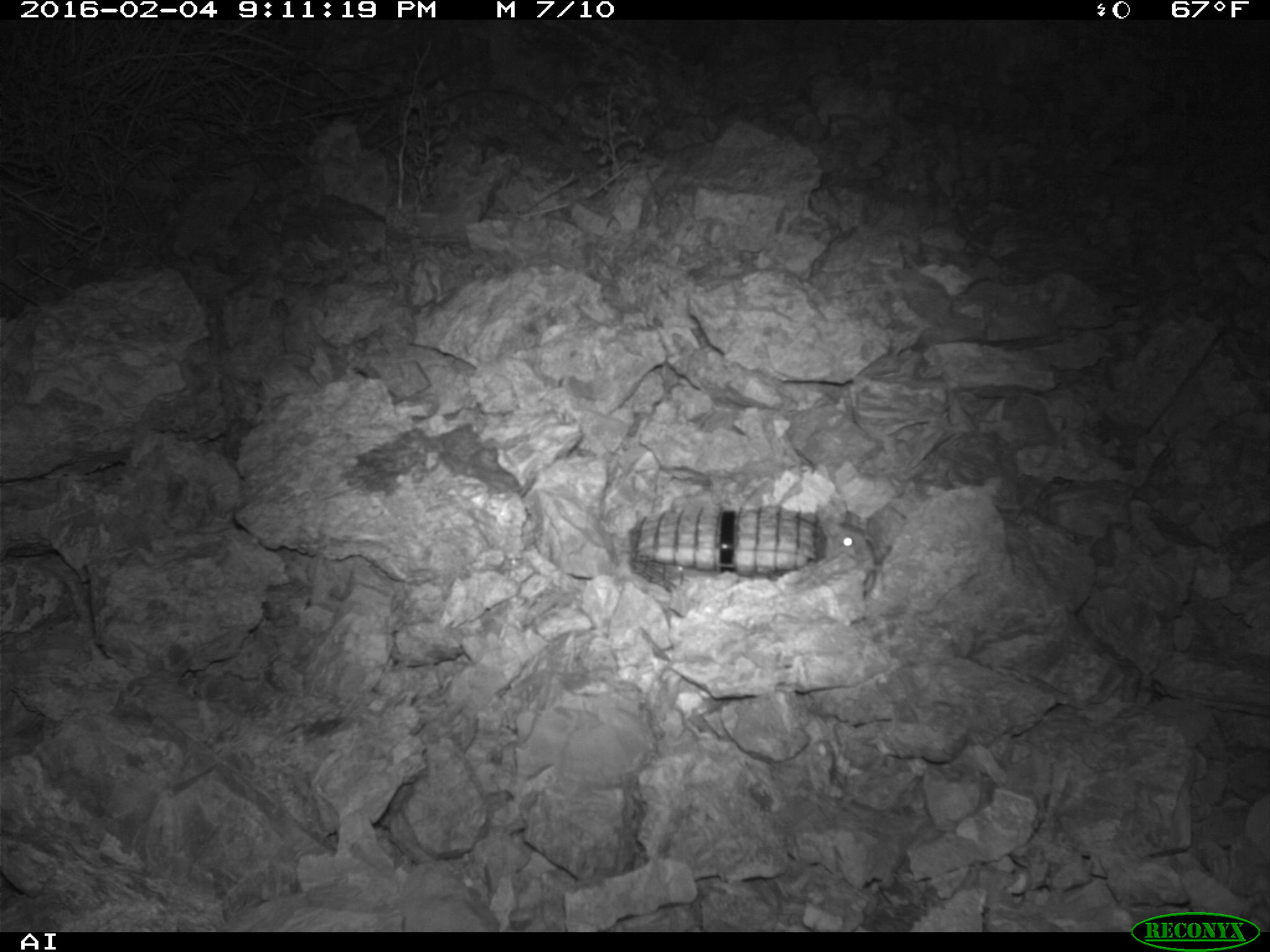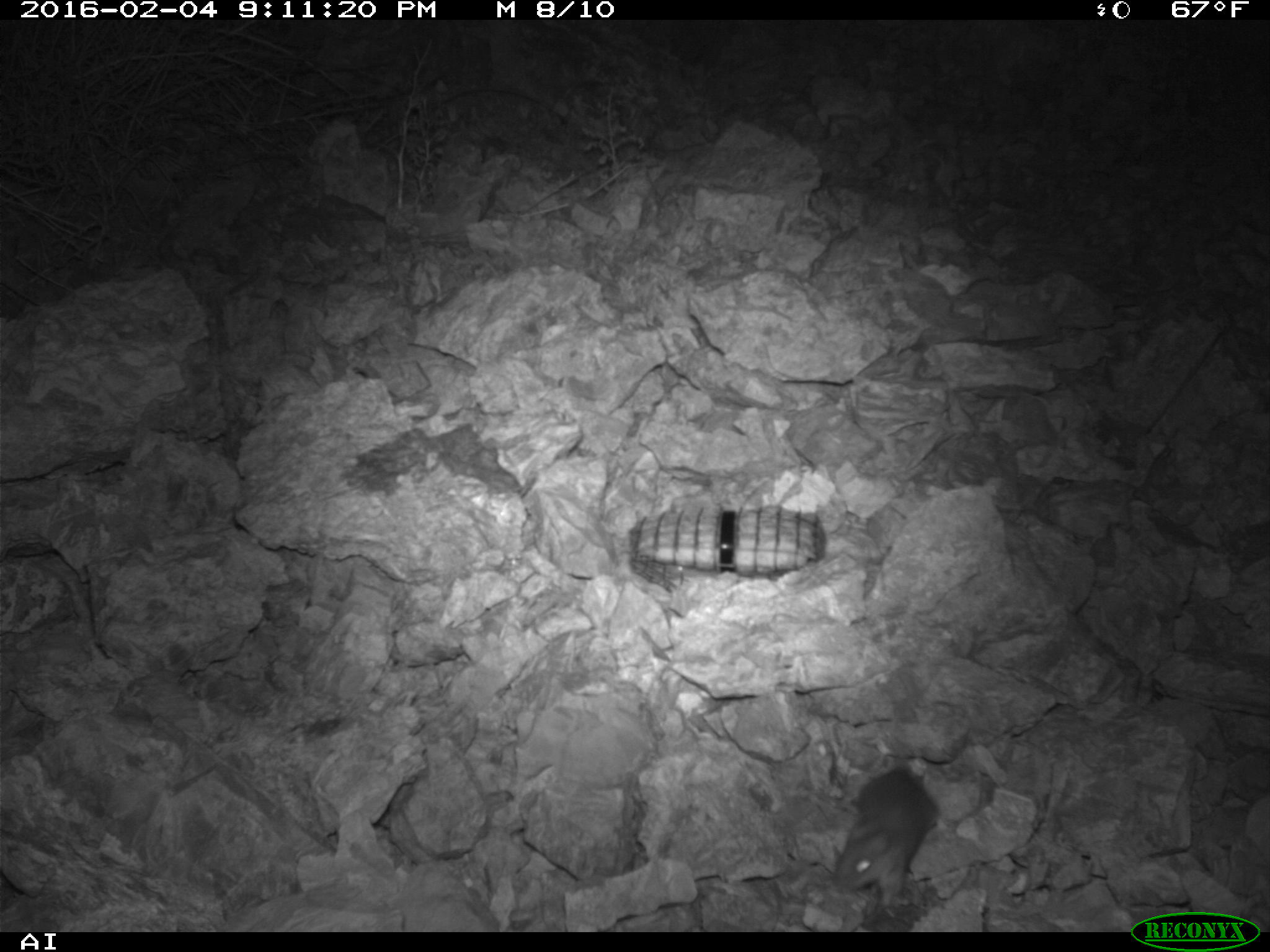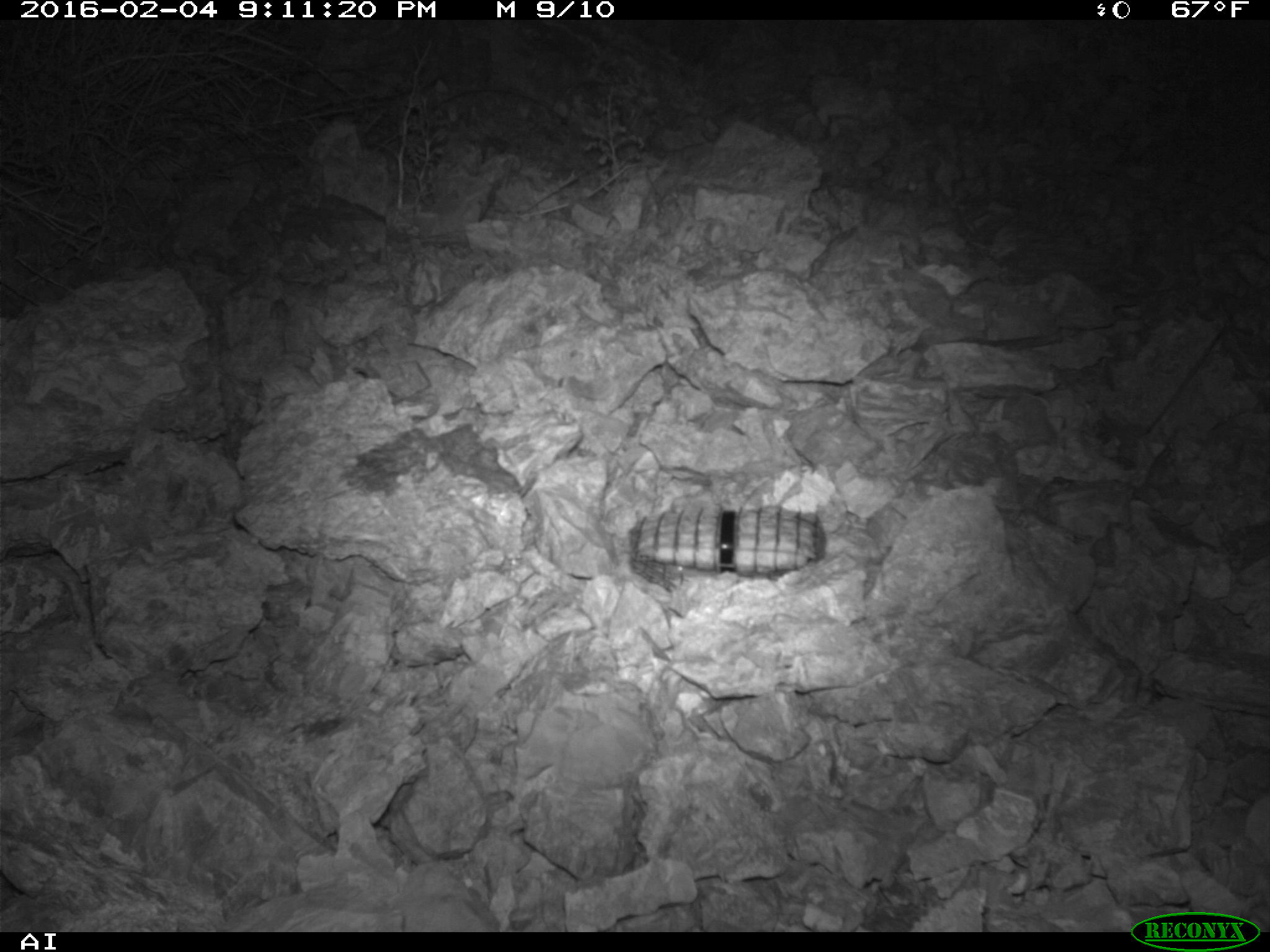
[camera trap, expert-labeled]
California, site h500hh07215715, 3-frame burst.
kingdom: Animalia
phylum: Chordata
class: Mammalia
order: Rodentia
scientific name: Rodentia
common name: rodent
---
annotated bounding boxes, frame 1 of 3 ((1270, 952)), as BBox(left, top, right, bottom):
rodent: BBox(826, 525, 859, 556)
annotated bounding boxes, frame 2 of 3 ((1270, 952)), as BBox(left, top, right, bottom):
rodent: BBox(831, 760, 939, 911)